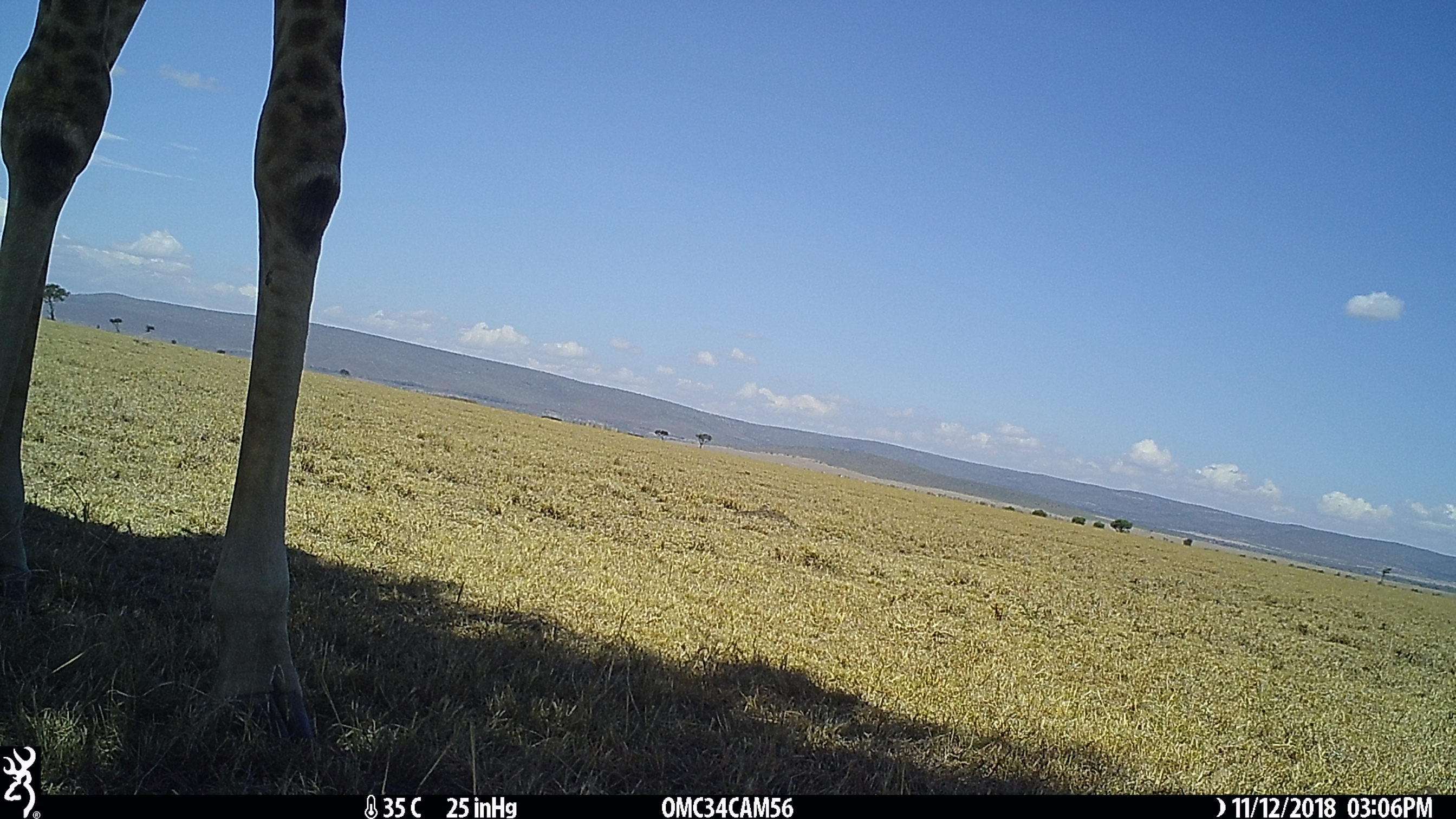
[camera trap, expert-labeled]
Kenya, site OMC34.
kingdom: Animalia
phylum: Chordata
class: Mammalia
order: Artiodactyla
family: Giraffidae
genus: Giraffa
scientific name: Giraffa camelopardalis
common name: northern giraffe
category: giraffe